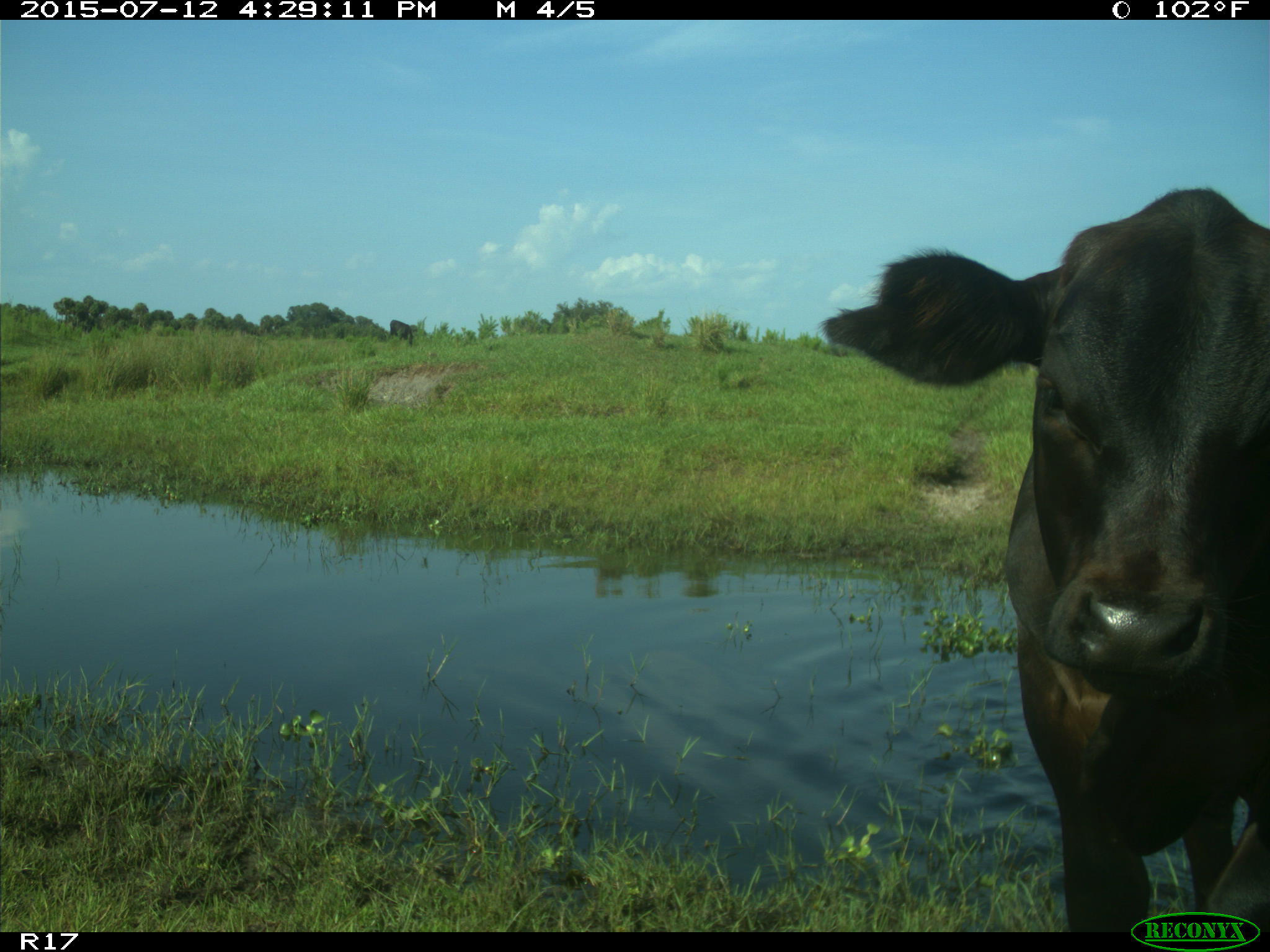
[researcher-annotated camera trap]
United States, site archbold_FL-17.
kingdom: Animalia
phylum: Chordata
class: Mammalia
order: Artiodactyla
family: Bovidae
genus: Bos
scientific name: Bos taurus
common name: domestic cow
Bos taurus (domestic cow).